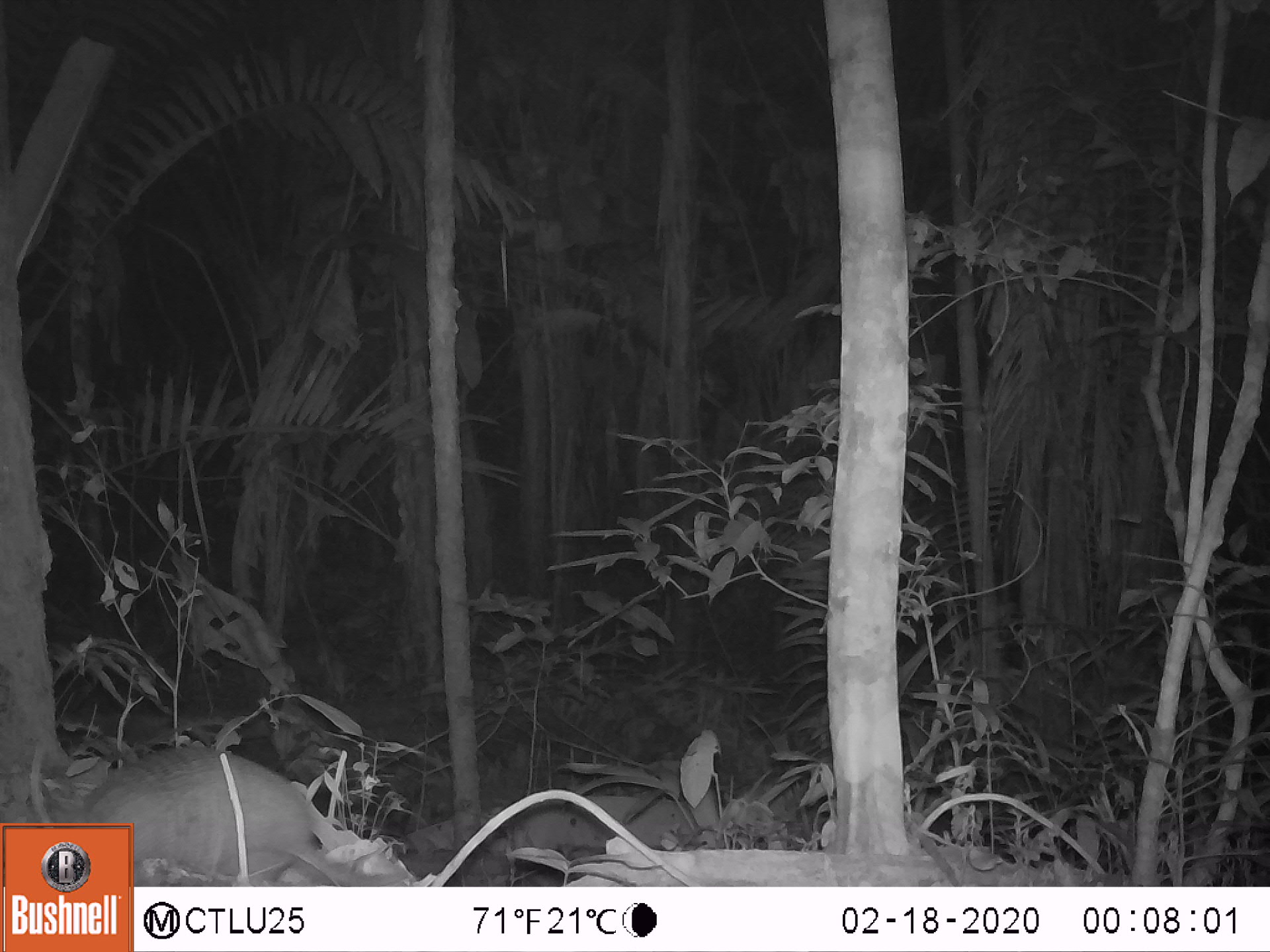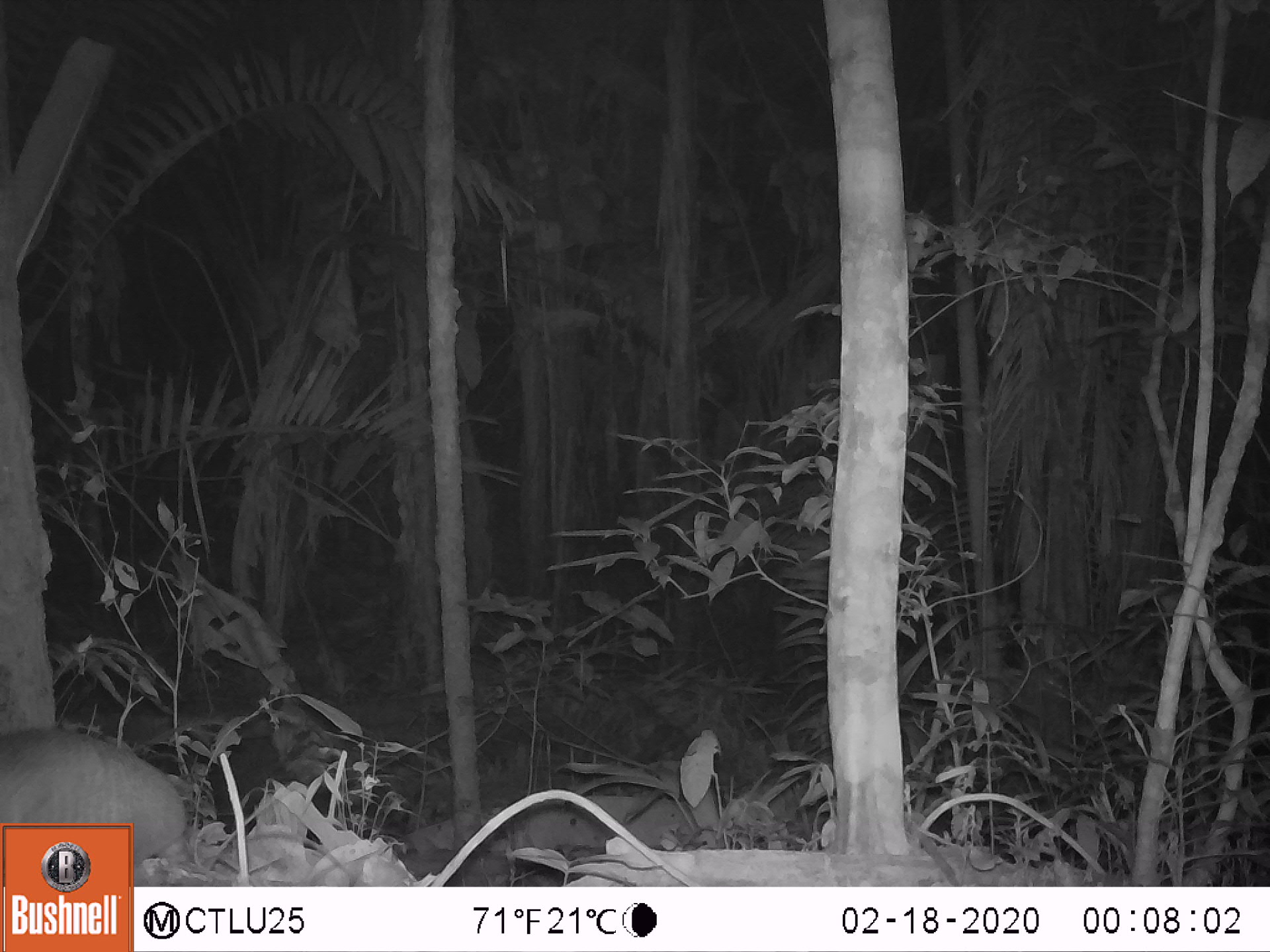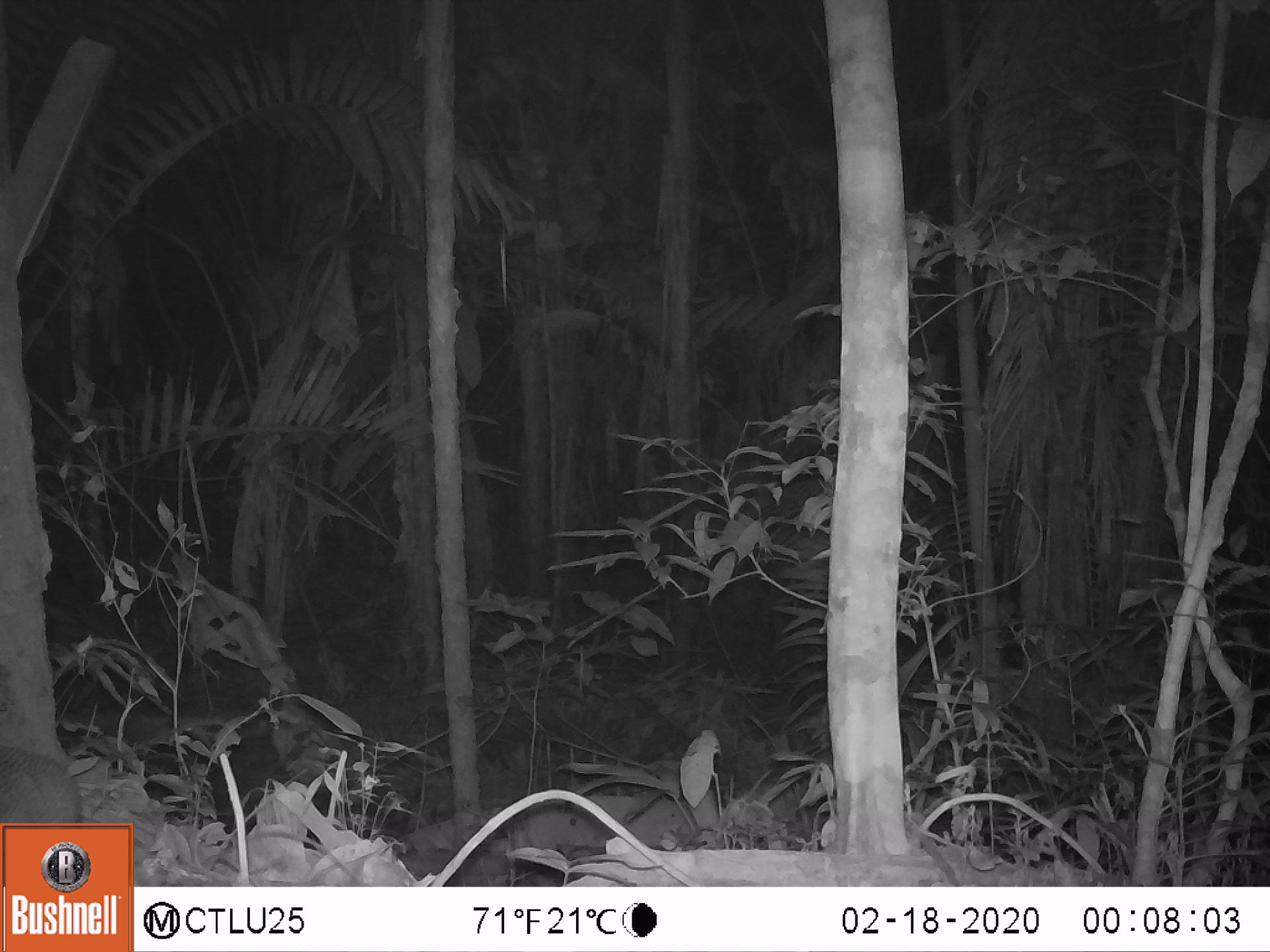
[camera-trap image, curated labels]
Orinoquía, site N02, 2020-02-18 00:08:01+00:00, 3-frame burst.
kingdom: Animalia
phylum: Chordata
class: Mammalia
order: Cingulata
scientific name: Cingulata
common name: armadillo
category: unknown armadillo